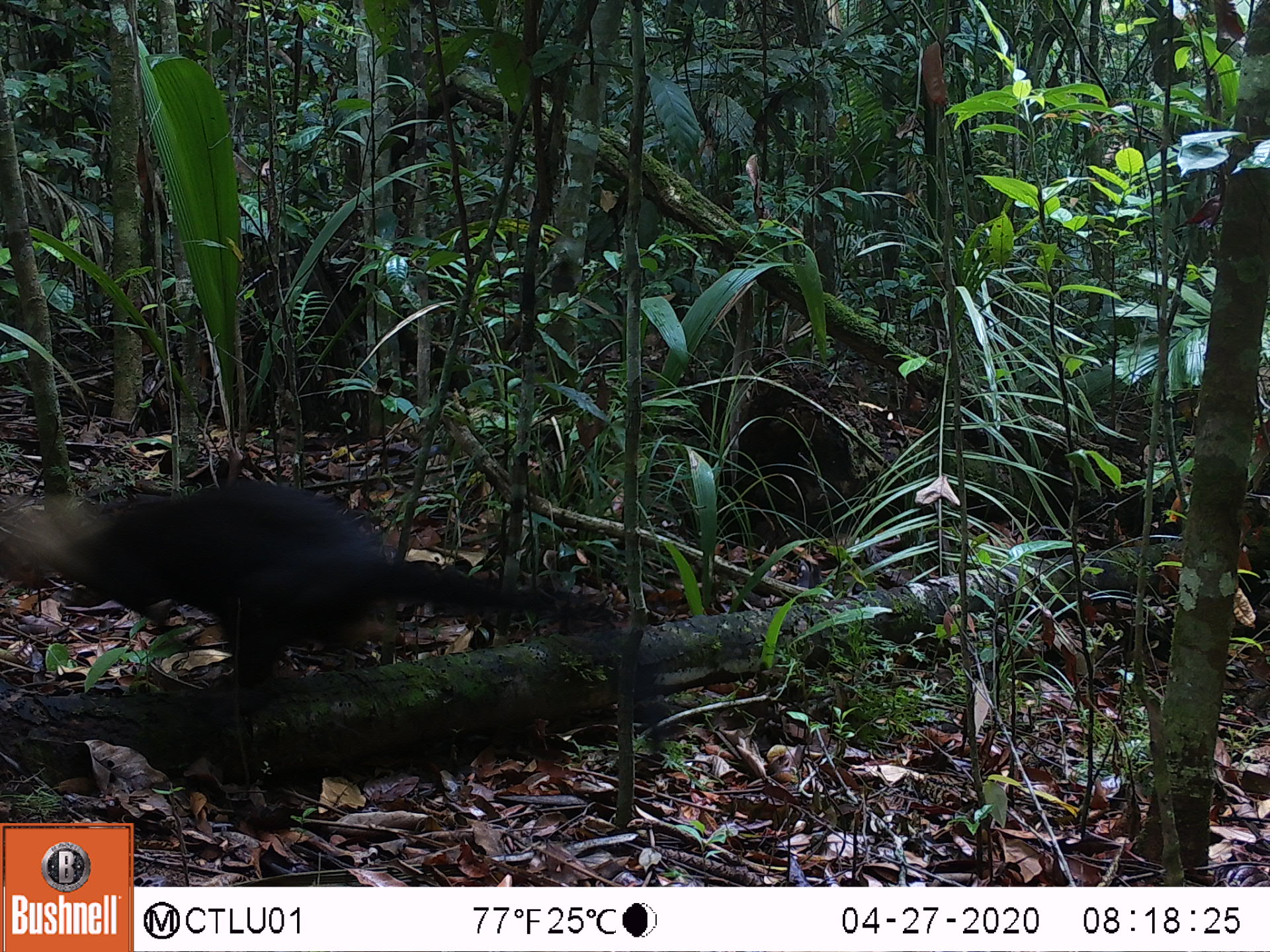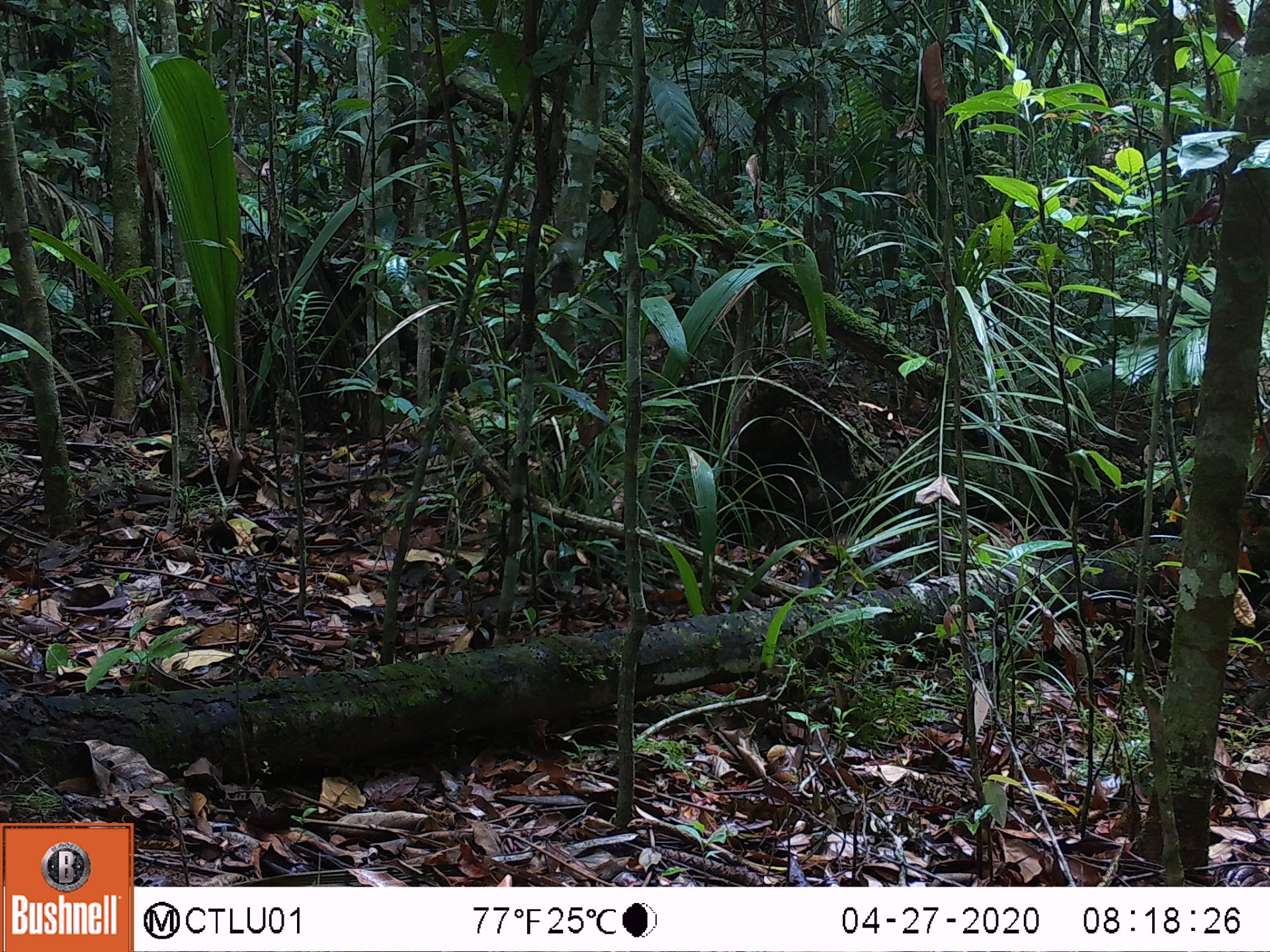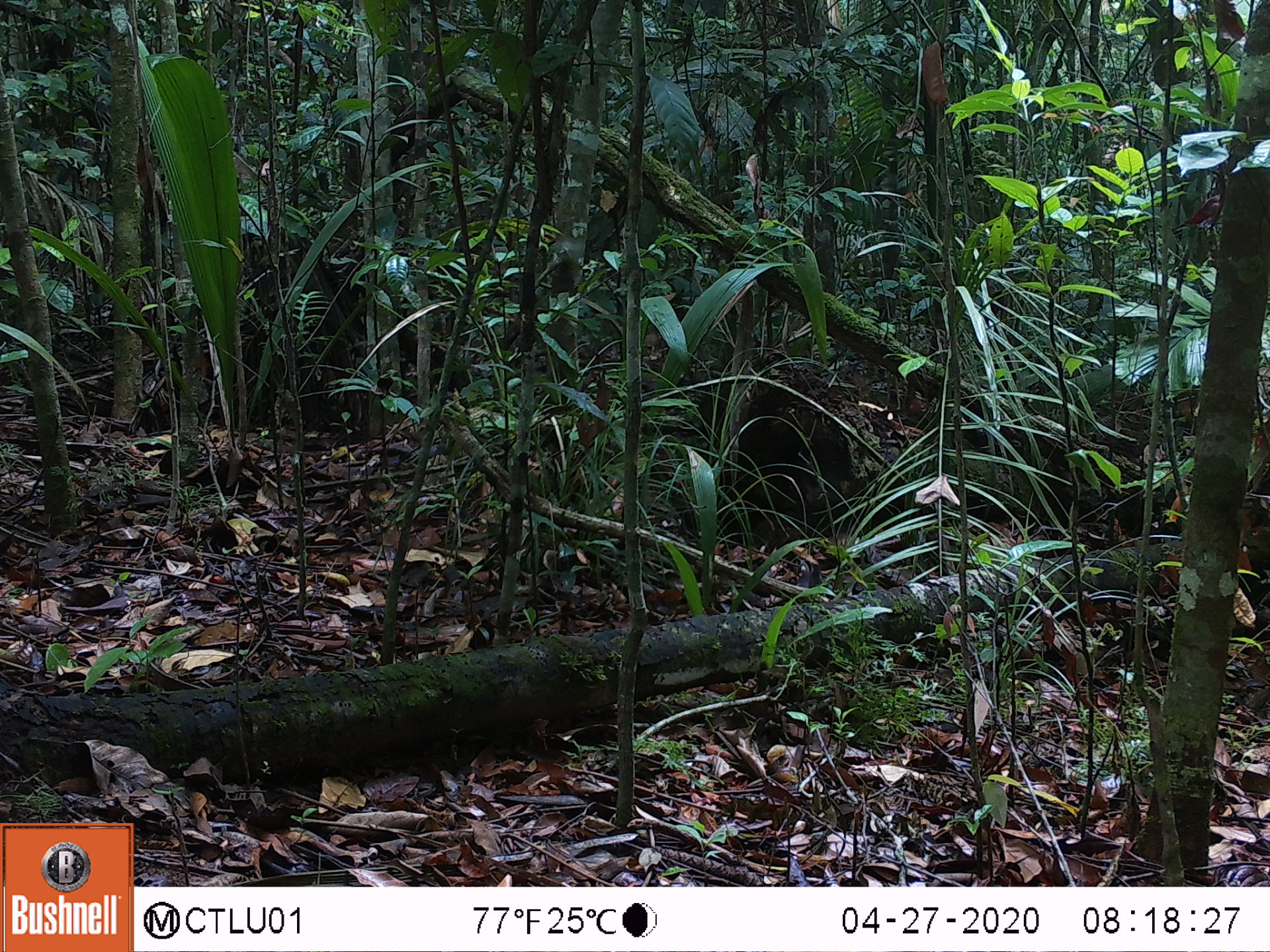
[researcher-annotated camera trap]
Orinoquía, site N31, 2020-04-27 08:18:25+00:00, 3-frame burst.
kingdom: Animalia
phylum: Chordata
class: Mammalia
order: Carnivora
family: Mustelidae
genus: Eira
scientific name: Eira barbara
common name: tayra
Tayra (Eira barbara).